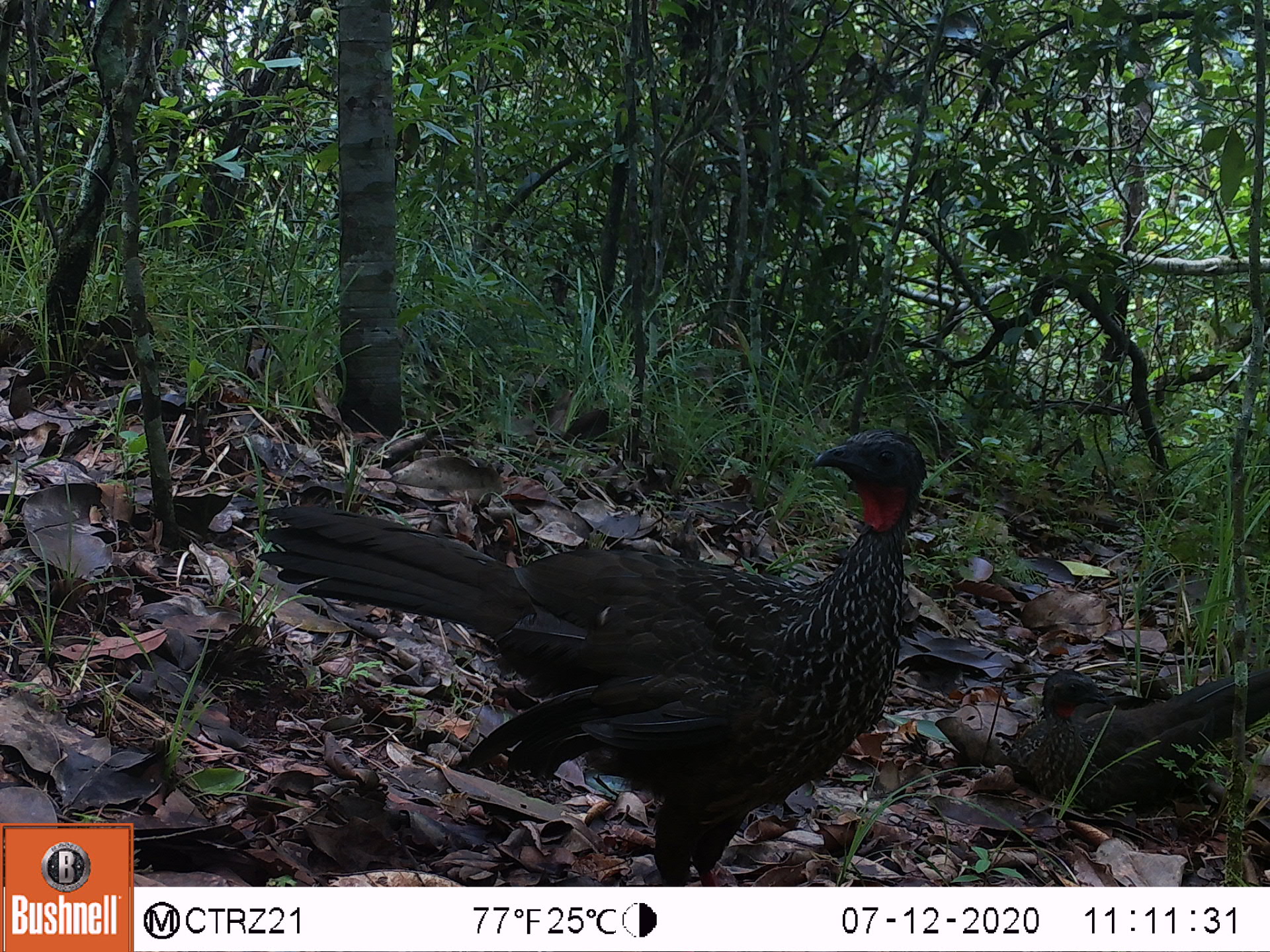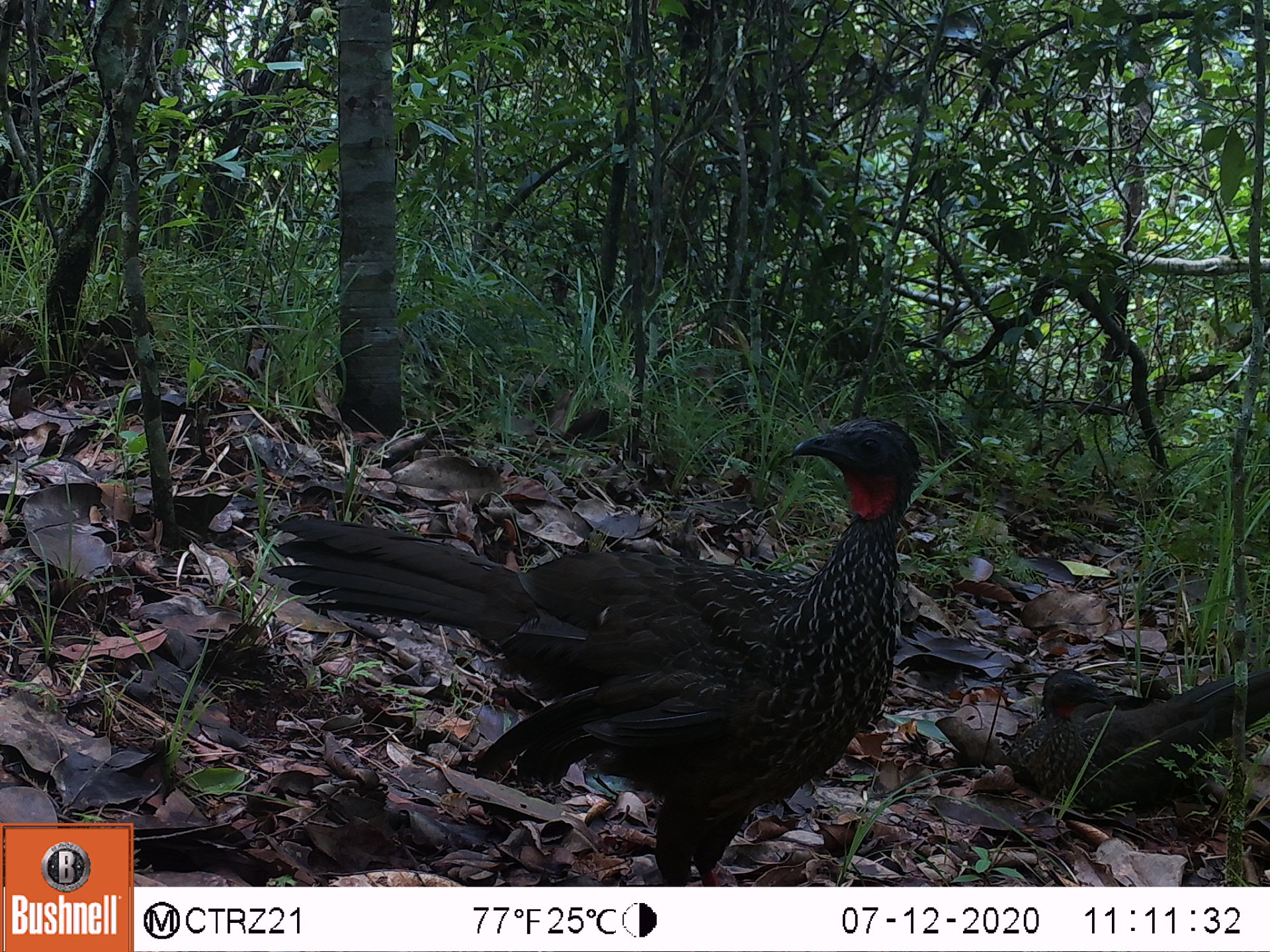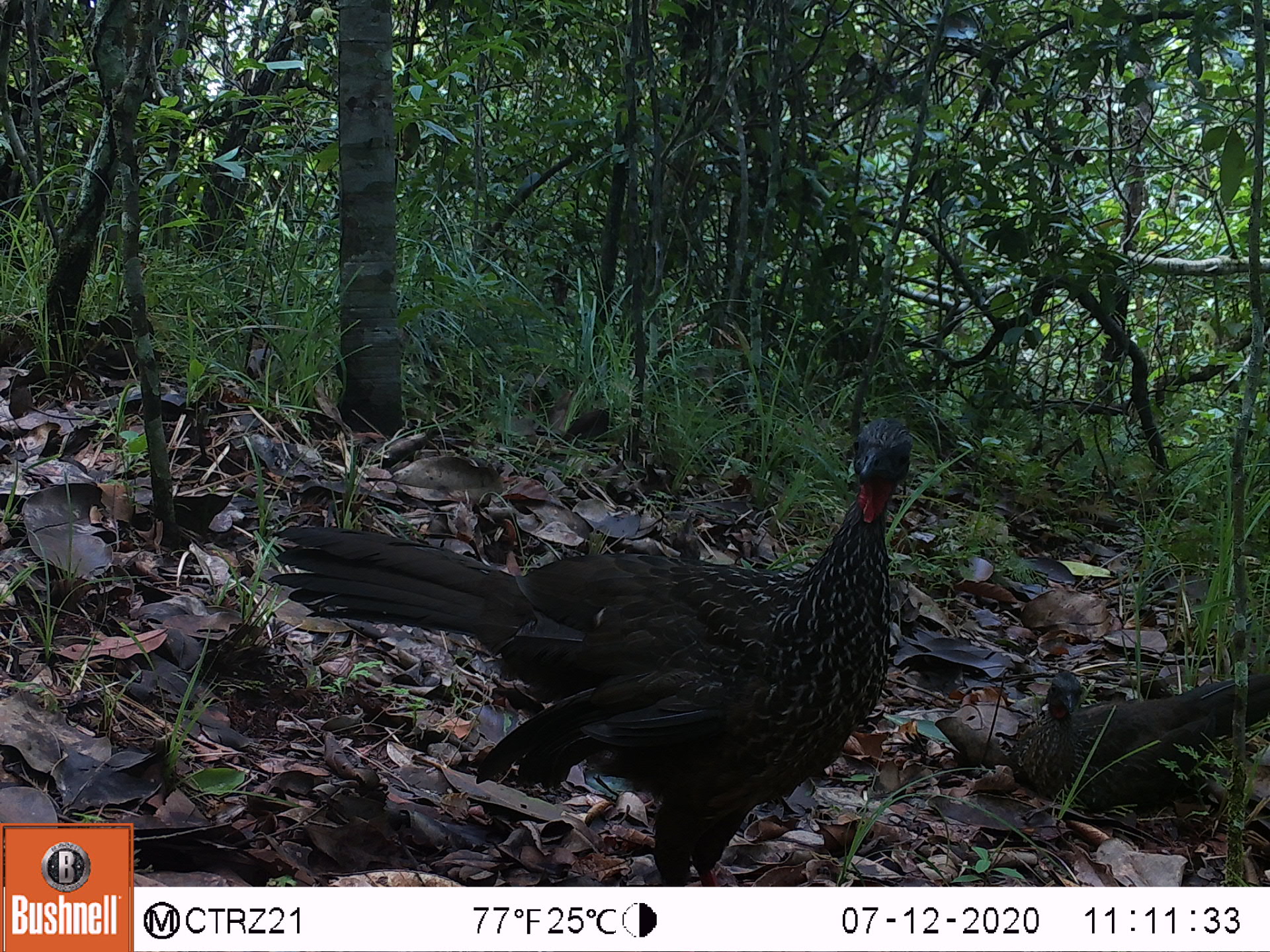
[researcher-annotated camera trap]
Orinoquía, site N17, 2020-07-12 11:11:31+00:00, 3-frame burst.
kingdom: Animalia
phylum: Chordata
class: Aves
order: Galliformes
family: Cracidae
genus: Penelope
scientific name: Penelope jacquacu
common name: spix's guan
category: spixs guan